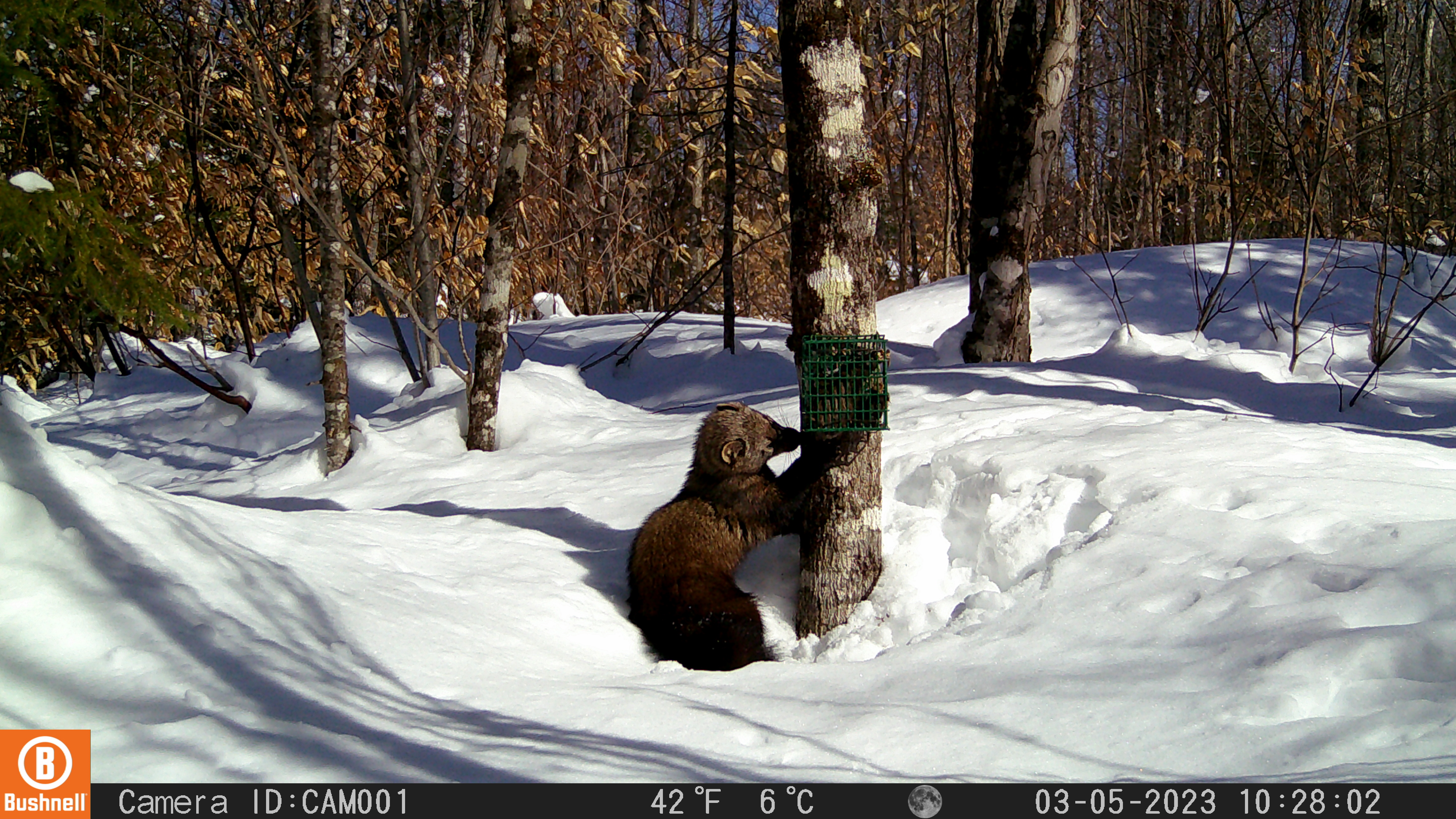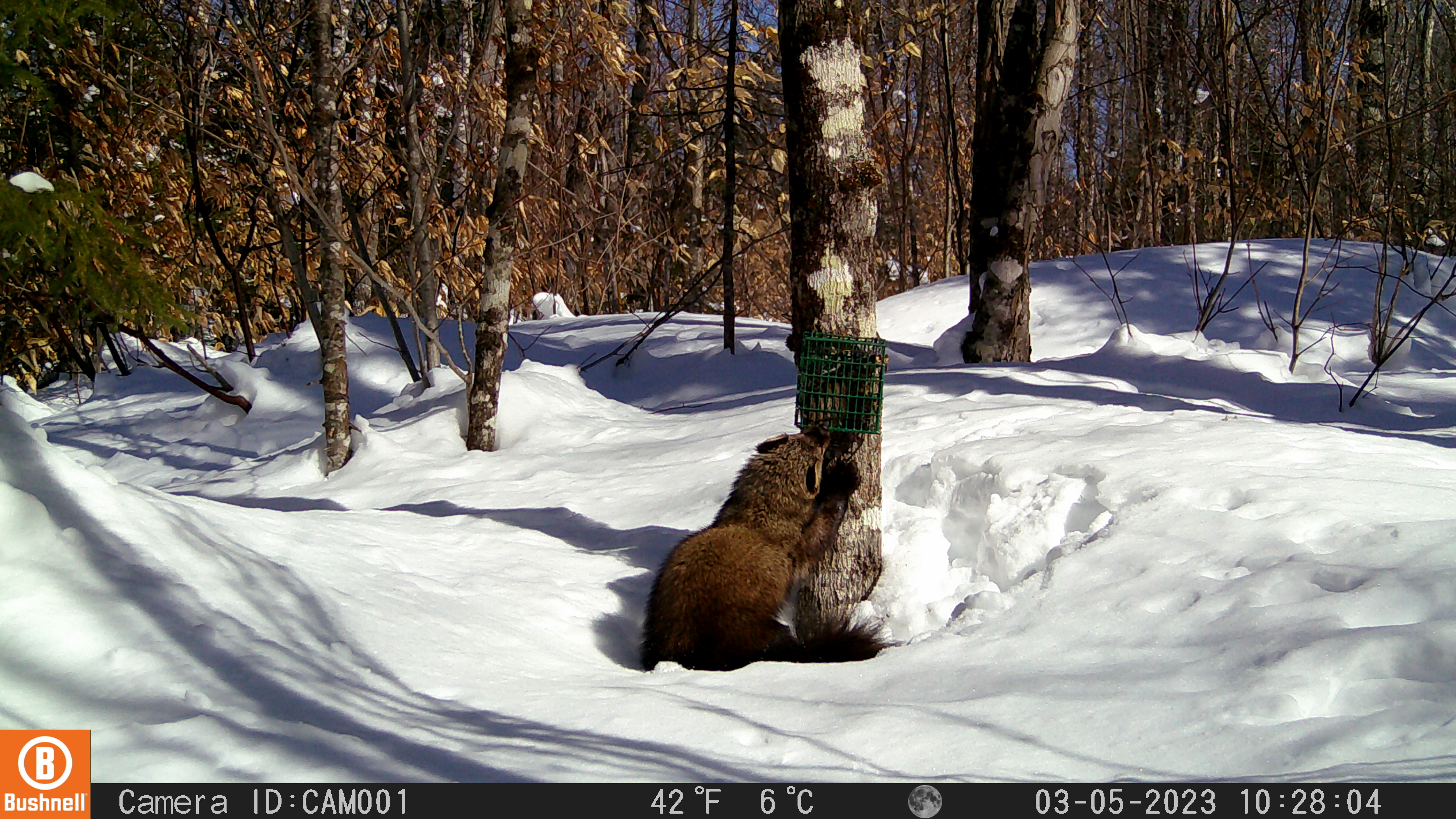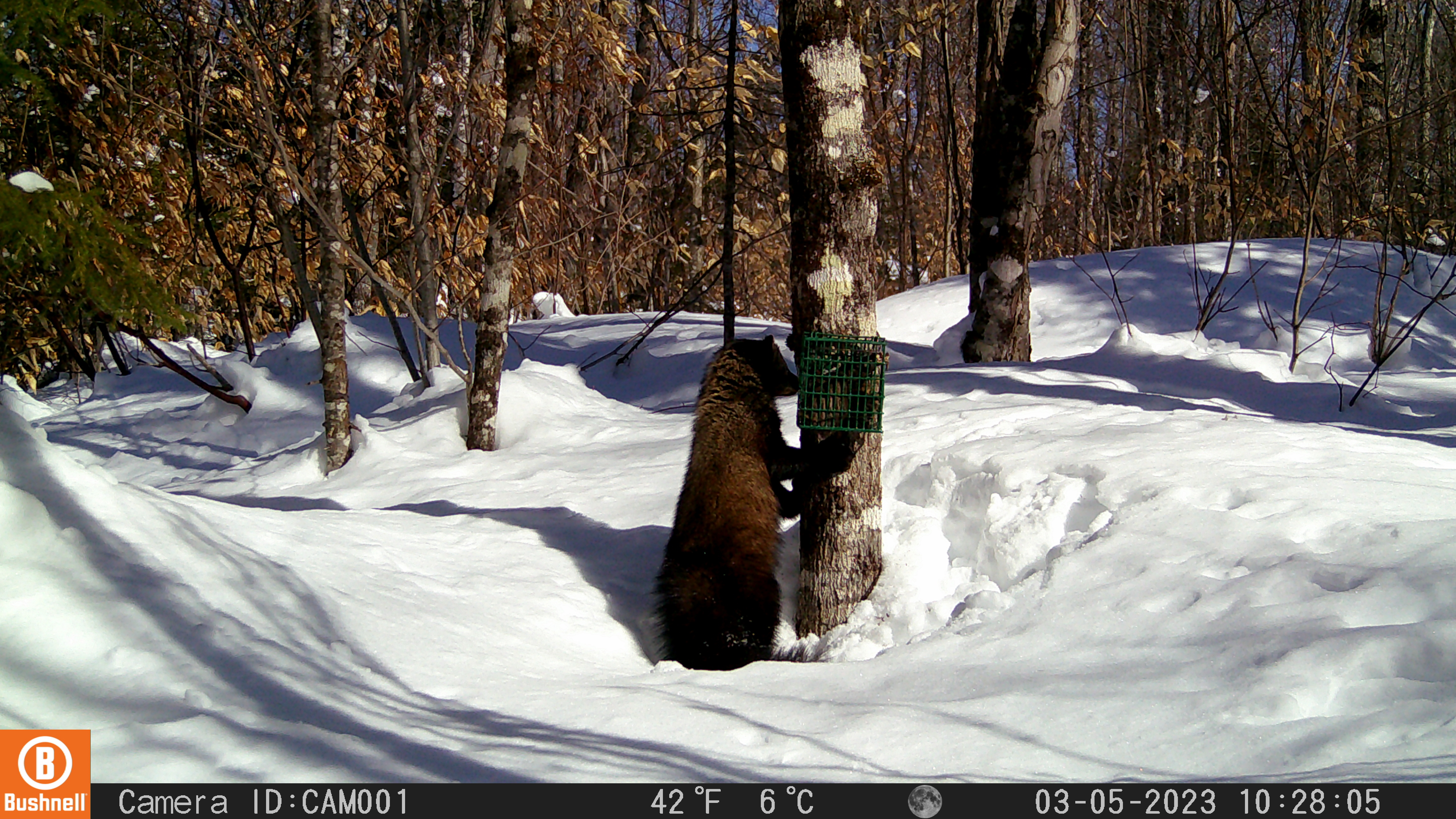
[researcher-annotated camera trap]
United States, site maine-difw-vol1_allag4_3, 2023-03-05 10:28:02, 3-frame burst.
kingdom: Animalia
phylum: Chordata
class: Mammalia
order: Carnivora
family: Mustelidae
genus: Pekania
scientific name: Pekania pennanti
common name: fisher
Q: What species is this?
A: Fisher (Pekania pennanti).